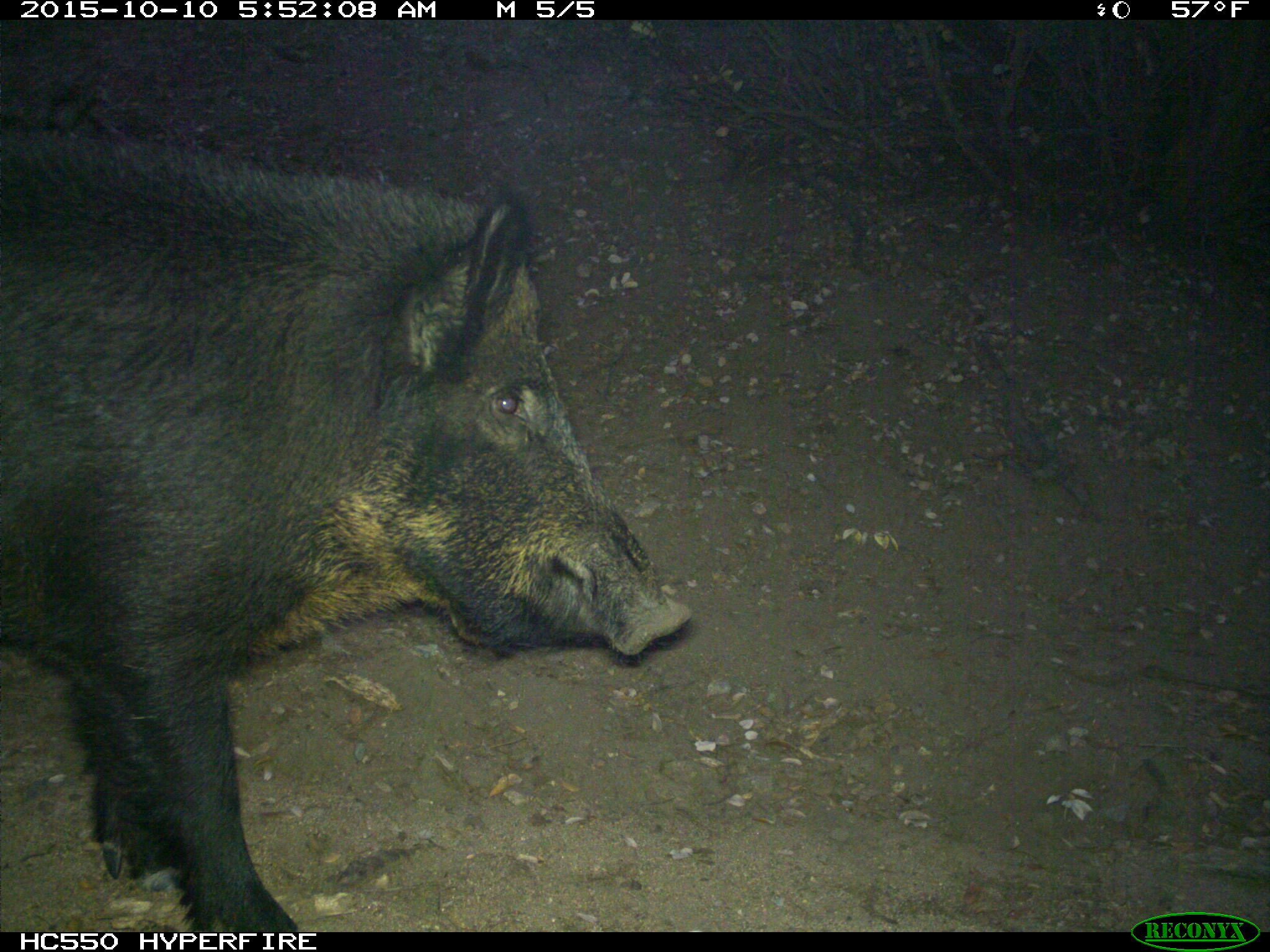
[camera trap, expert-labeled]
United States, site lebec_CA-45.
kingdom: Animalia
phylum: Chordata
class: Mammalia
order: Artiodactyla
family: Suidae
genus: Sus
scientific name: Sus scrofa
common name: wild boar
Sus scrofa (wild boar).